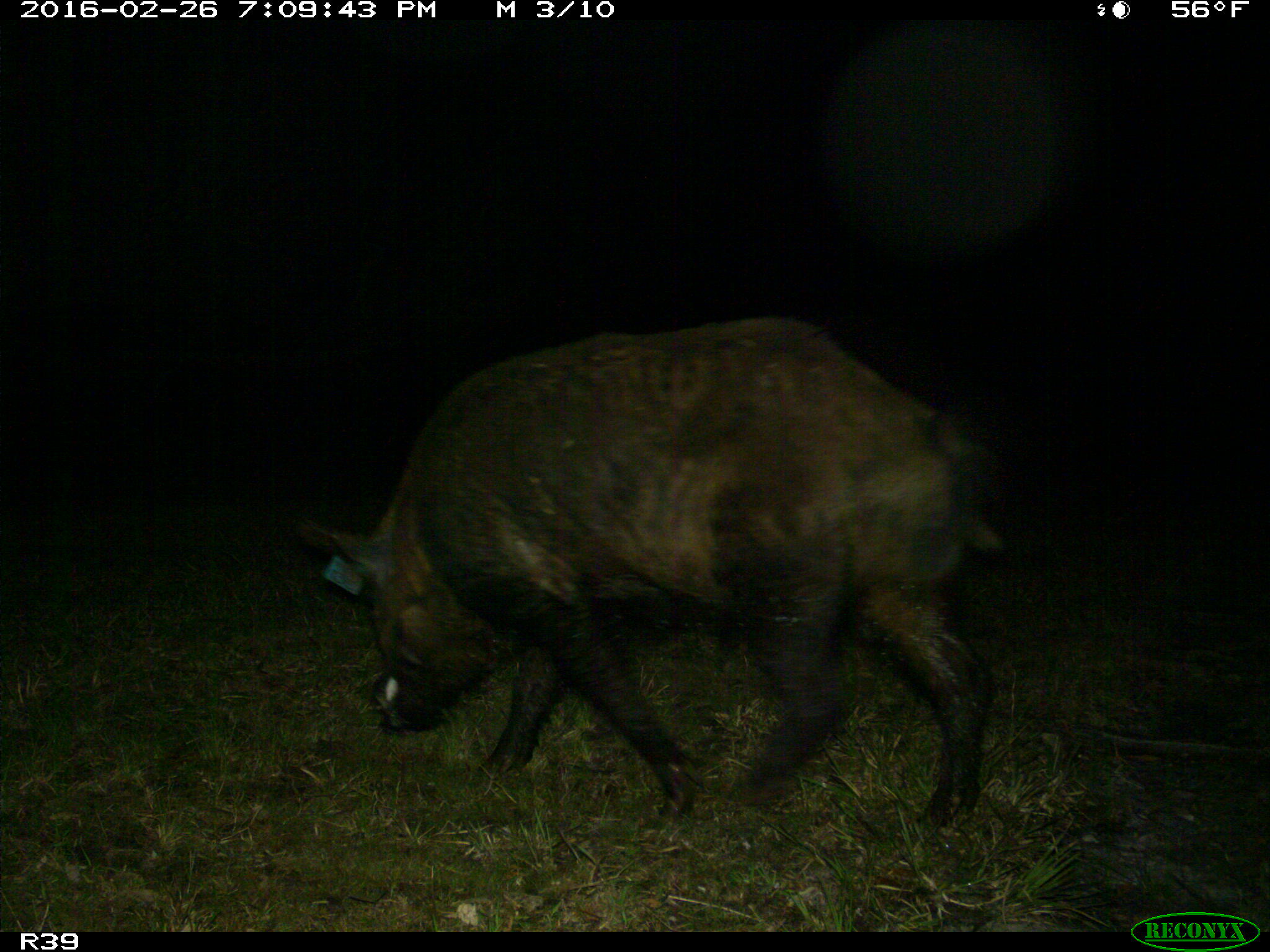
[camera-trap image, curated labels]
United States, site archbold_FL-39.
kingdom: Animalia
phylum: Chordata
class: Mammalia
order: Artiodactyla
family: Suidae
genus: Sus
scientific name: Sus scrofa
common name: wild boar